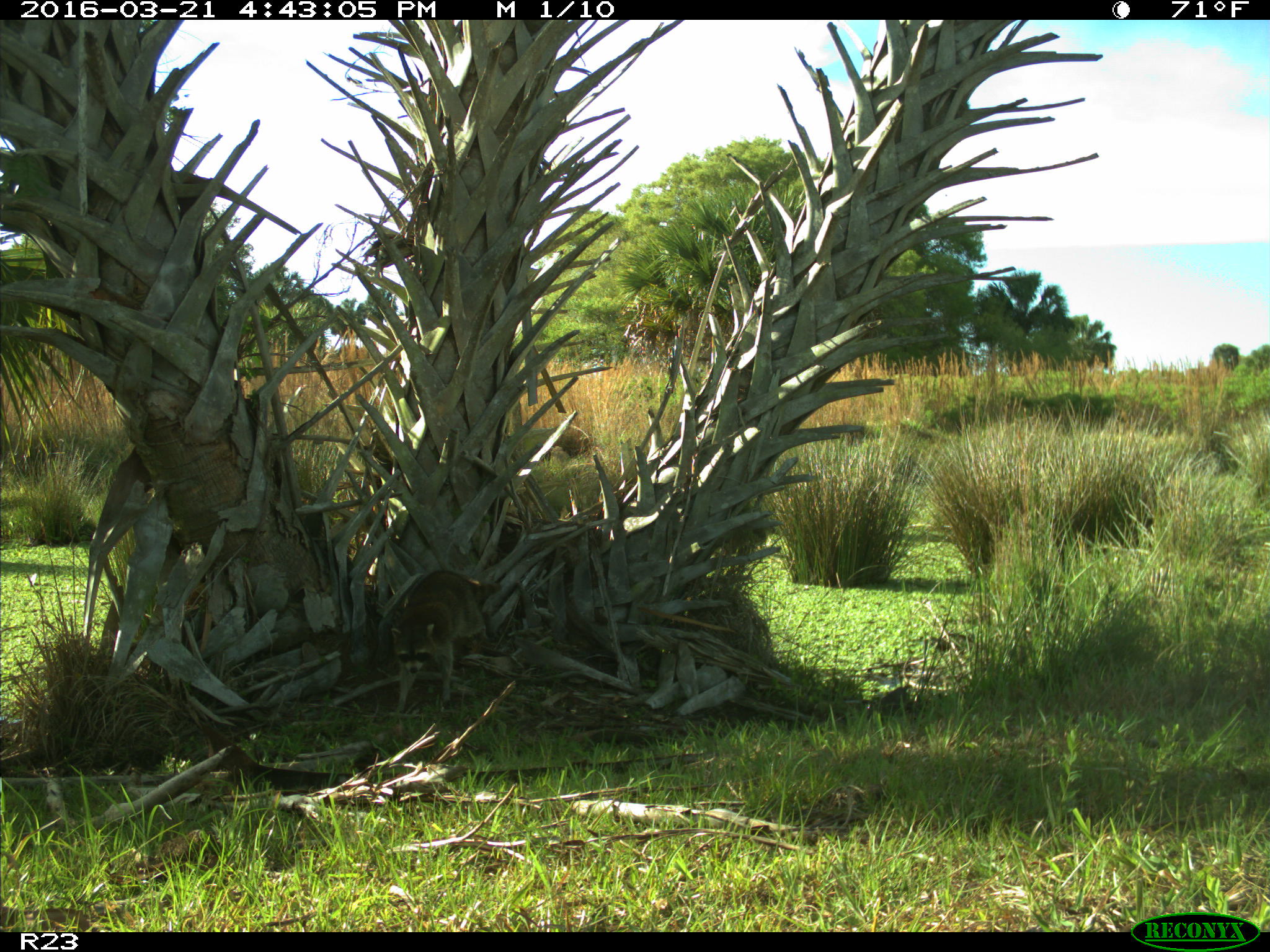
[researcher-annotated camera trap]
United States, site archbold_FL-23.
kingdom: Animalia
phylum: Chordata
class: Mammalia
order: Carnivora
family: Procyonidae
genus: Procyon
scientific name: Procyon lotor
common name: common raccoon